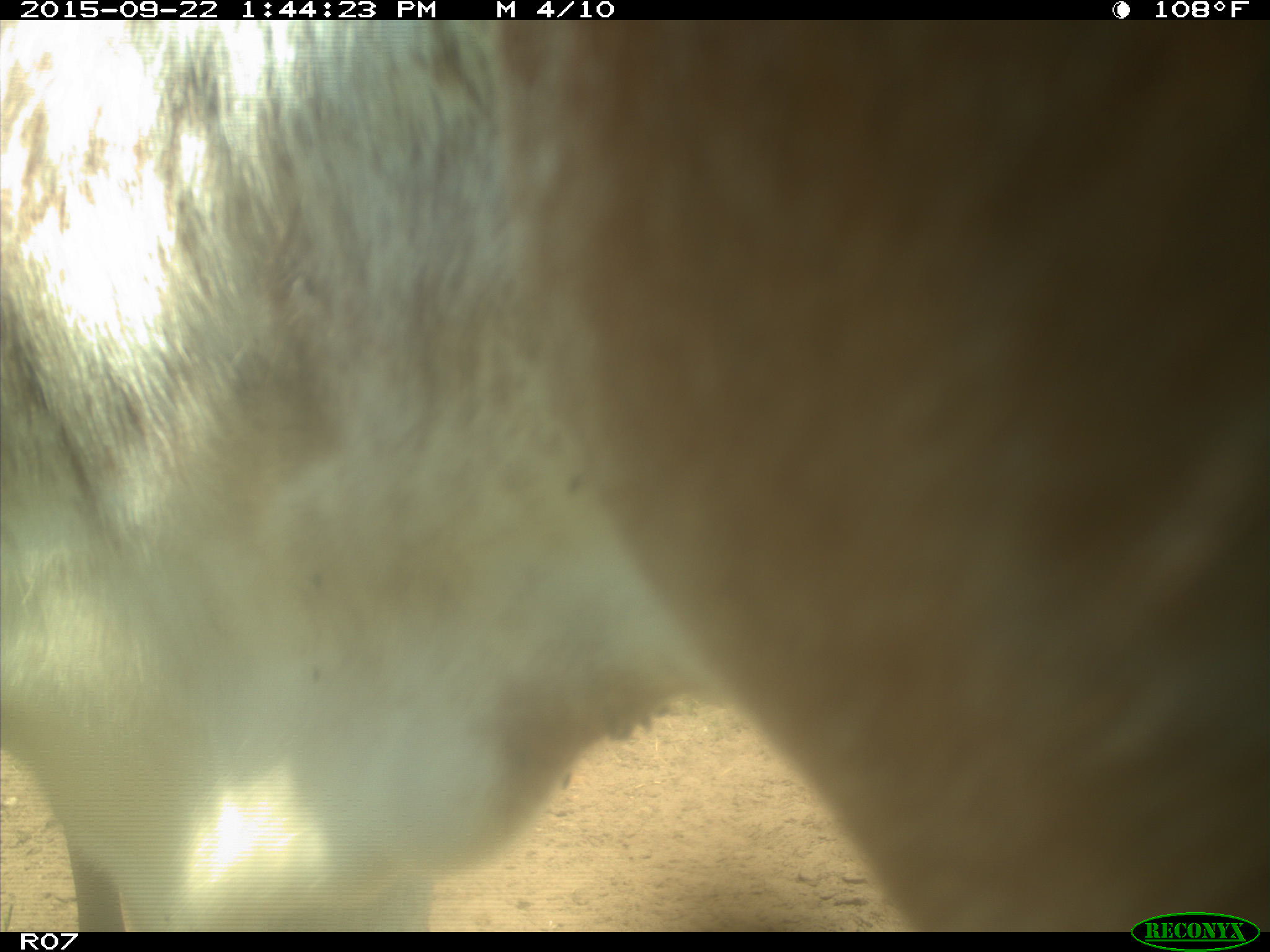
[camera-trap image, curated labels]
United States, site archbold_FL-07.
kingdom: Animalia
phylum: Chordata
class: Mammalia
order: Artiodactyla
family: Bovidae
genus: Bos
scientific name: Bos taurus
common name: domestic cow